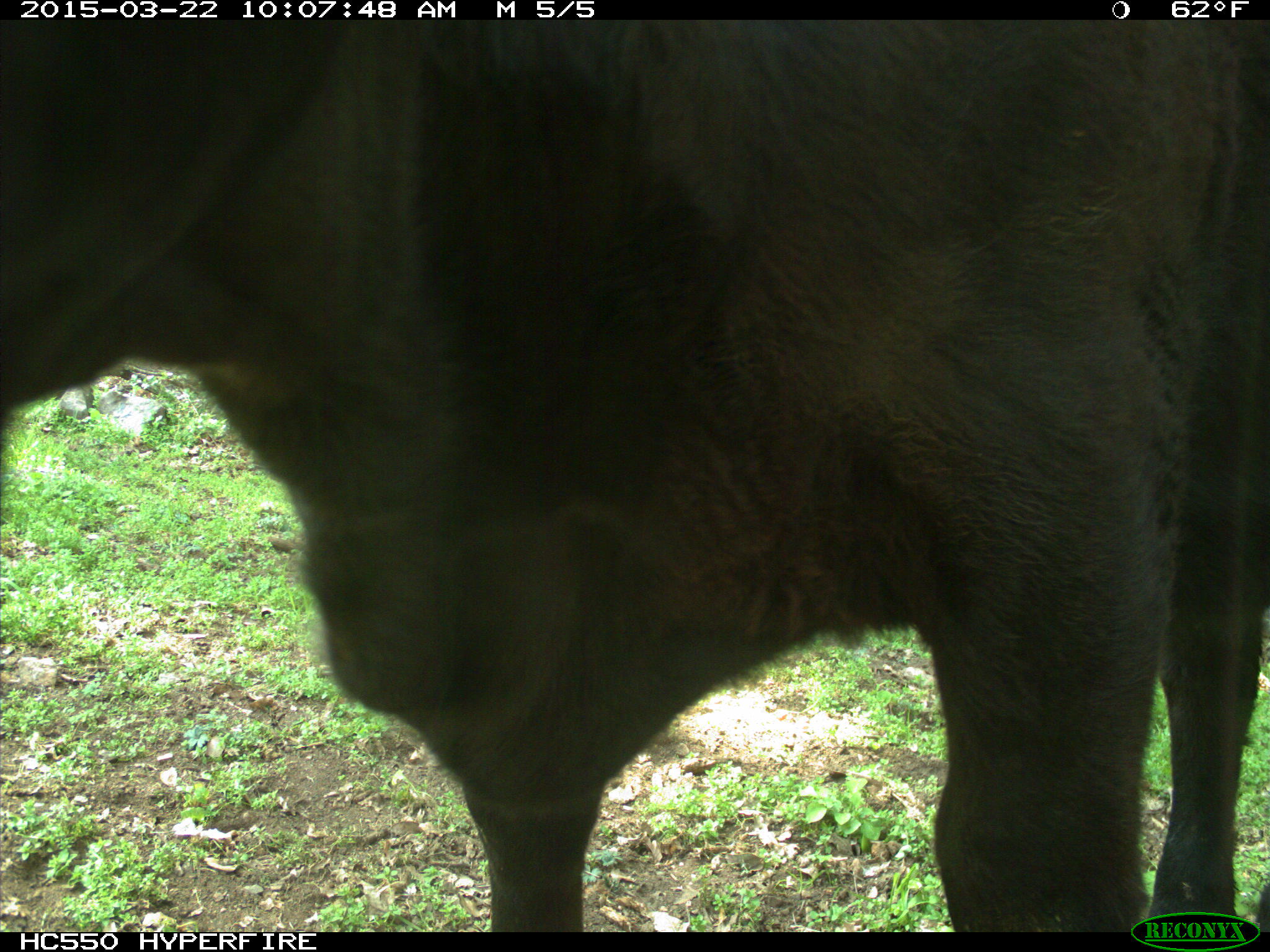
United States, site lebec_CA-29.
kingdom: Animalia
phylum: Chordata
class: Mammalia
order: Artiodactyla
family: Bovidae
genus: Bos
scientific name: Bos taurus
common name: domestic cow